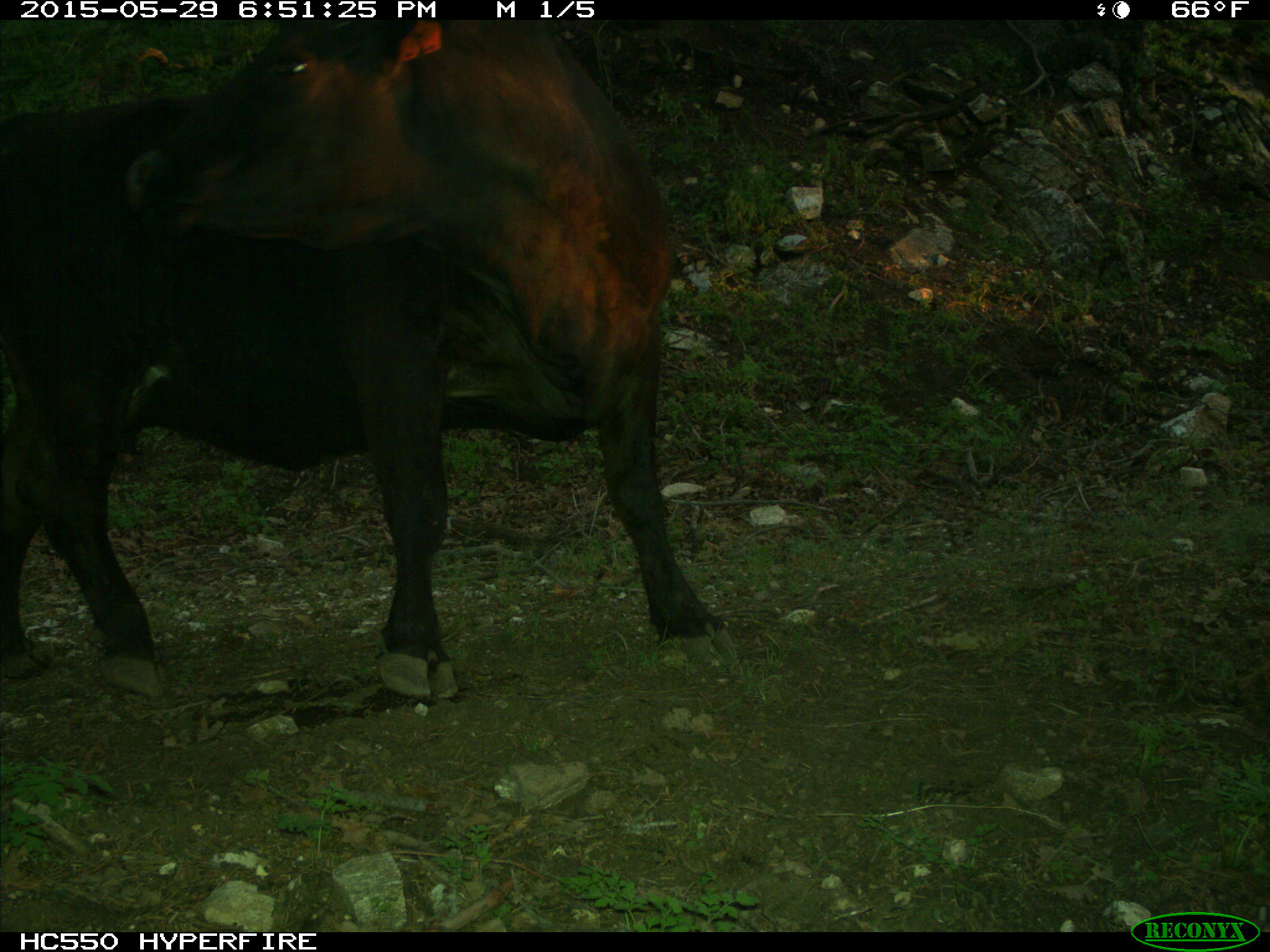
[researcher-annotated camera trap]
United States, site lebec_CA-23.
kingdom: Animalia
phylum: Chordata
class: Mammalia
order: Artiodactyla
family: Bovidae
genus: Bos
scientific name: Bos taurus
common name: domestic cow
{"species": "Bos taurus (domestic cow)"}